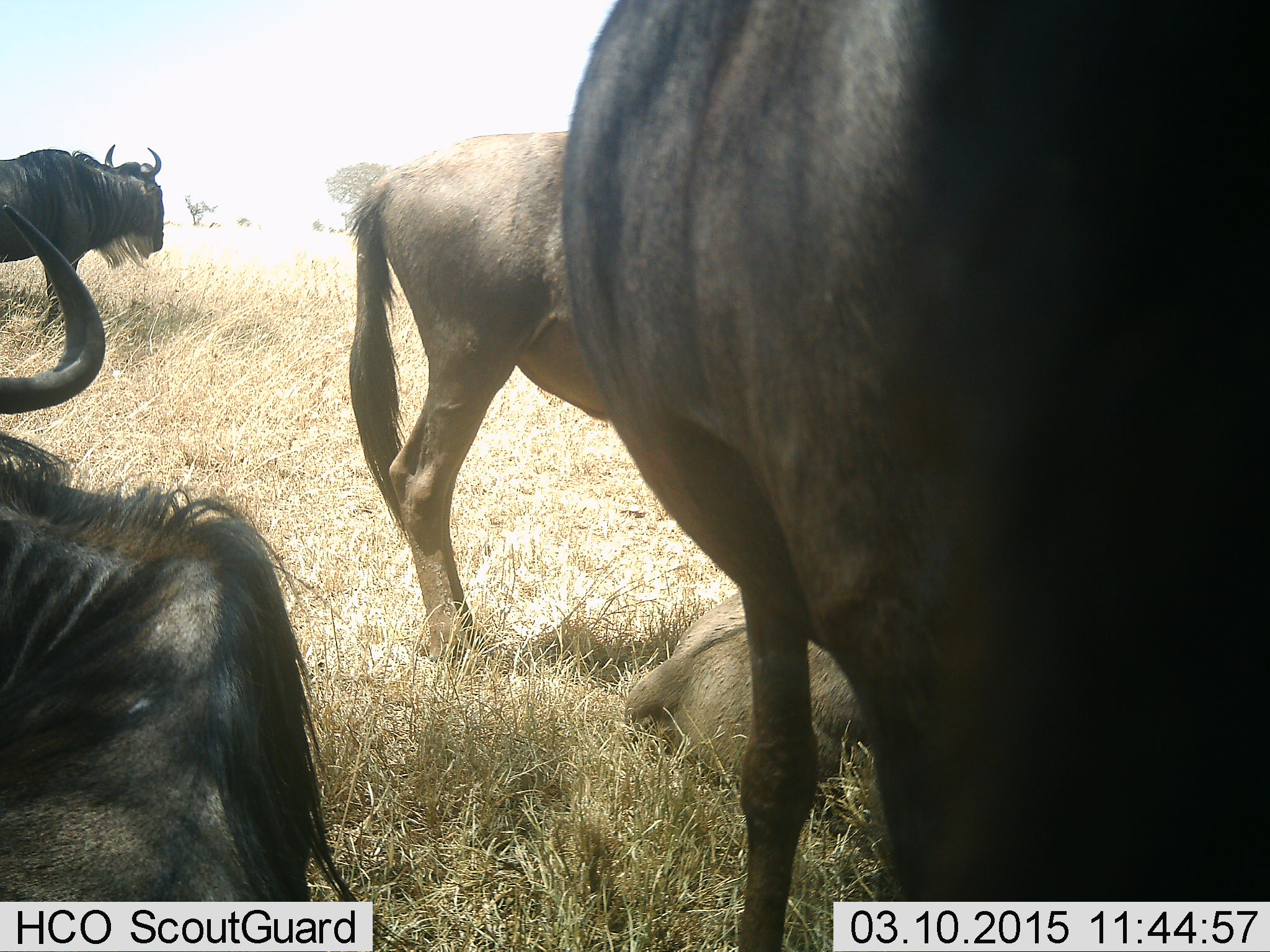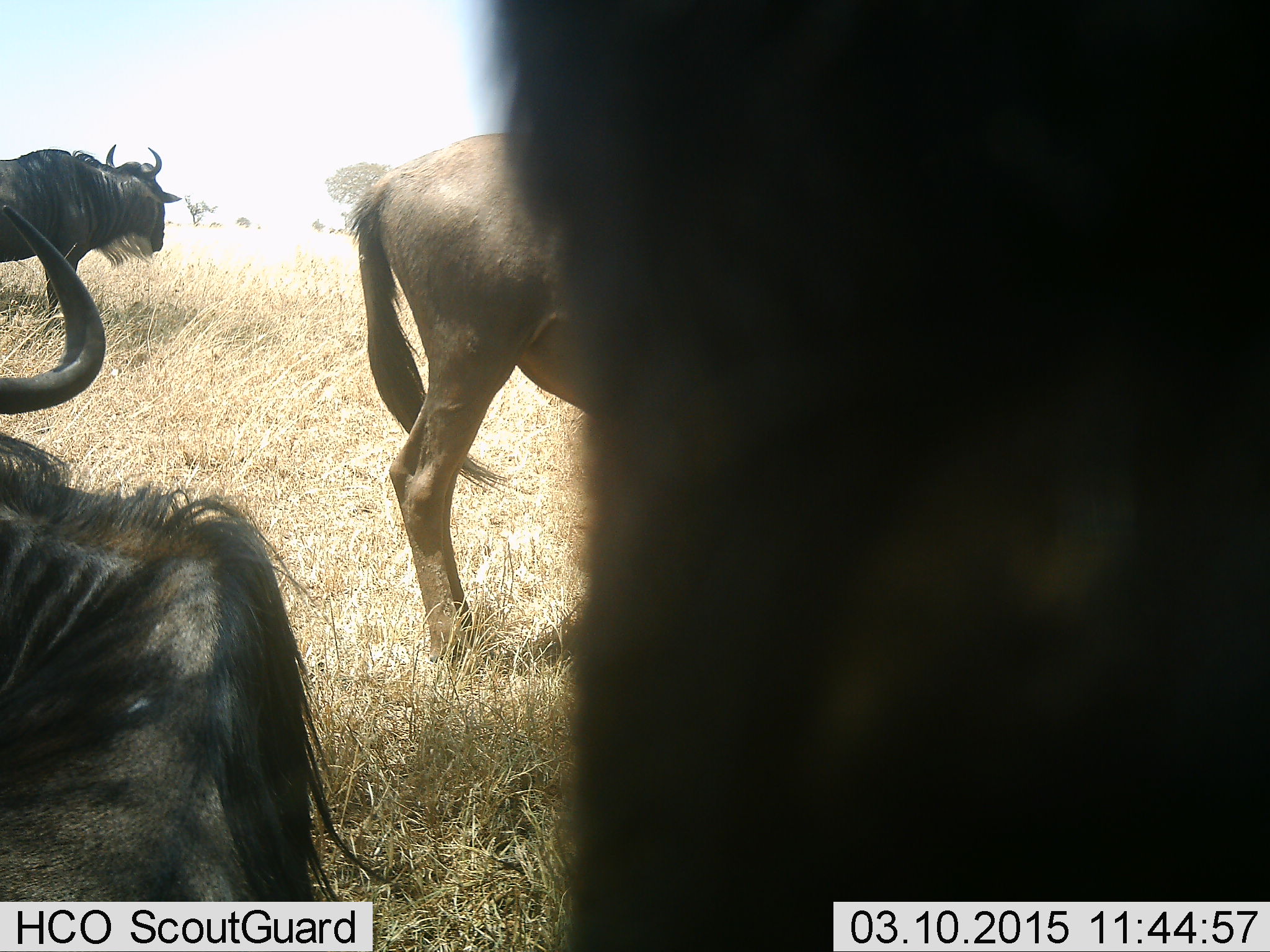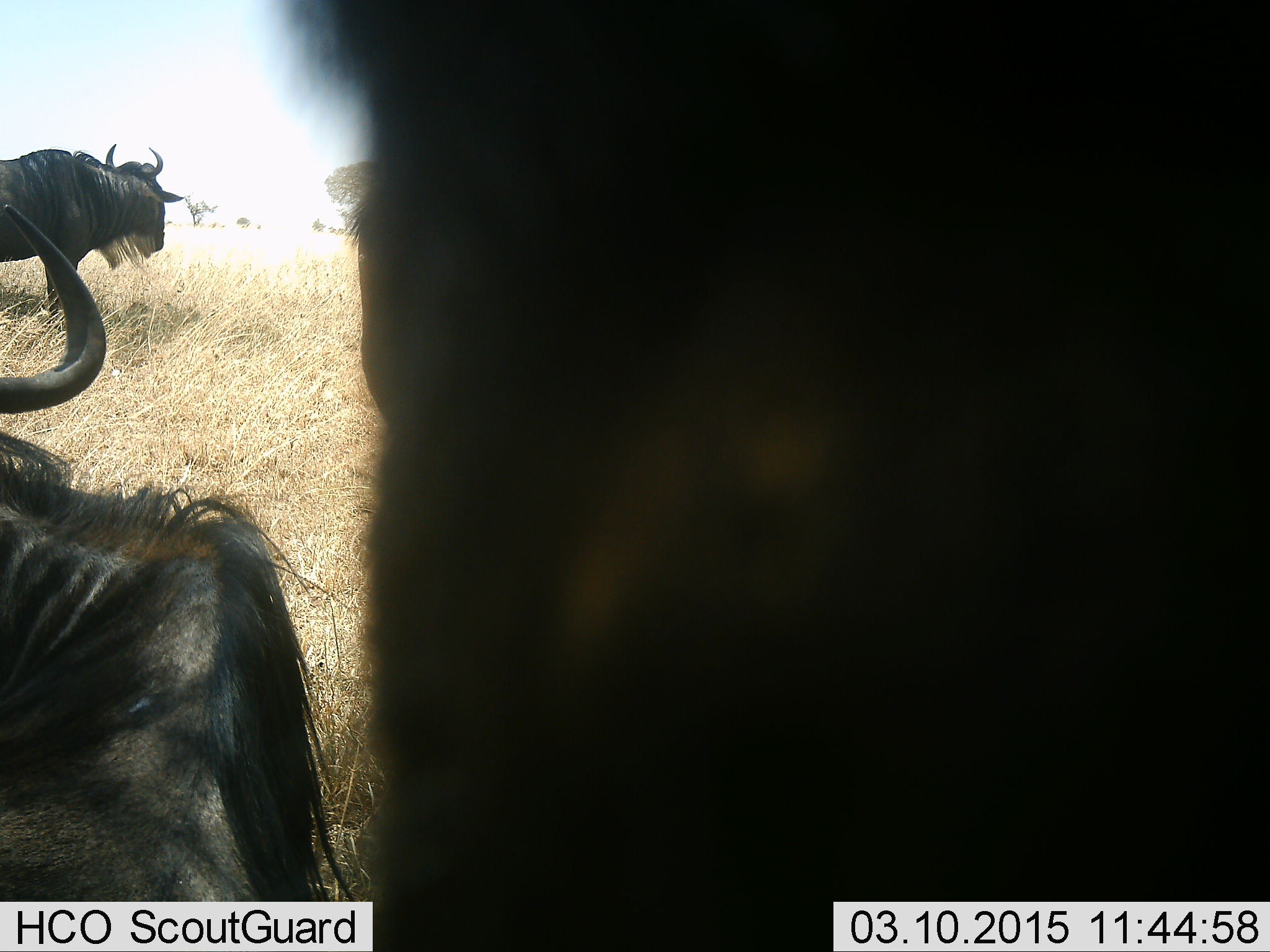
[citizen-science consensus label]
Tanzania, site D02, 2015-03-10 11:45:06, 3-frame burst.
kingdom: Animalia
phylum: Chordata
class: Mammalia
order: Artiodactyla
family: Bovidae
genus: Connochaetes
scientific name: Connochaetes taurinus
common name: blue wildebeest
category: wildebeest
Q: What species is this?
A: Wildebeest (blue wildebeest) (Connochaetes taurinus).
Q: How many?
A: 4.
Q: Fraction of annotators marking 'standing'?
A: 80%.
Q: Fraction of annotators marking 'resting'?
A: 80%.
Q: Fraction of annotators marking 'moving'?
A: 10%.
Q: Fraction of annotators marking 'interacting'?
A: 0%.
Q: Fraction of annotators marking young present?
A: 0%.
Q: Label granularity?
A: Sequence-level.